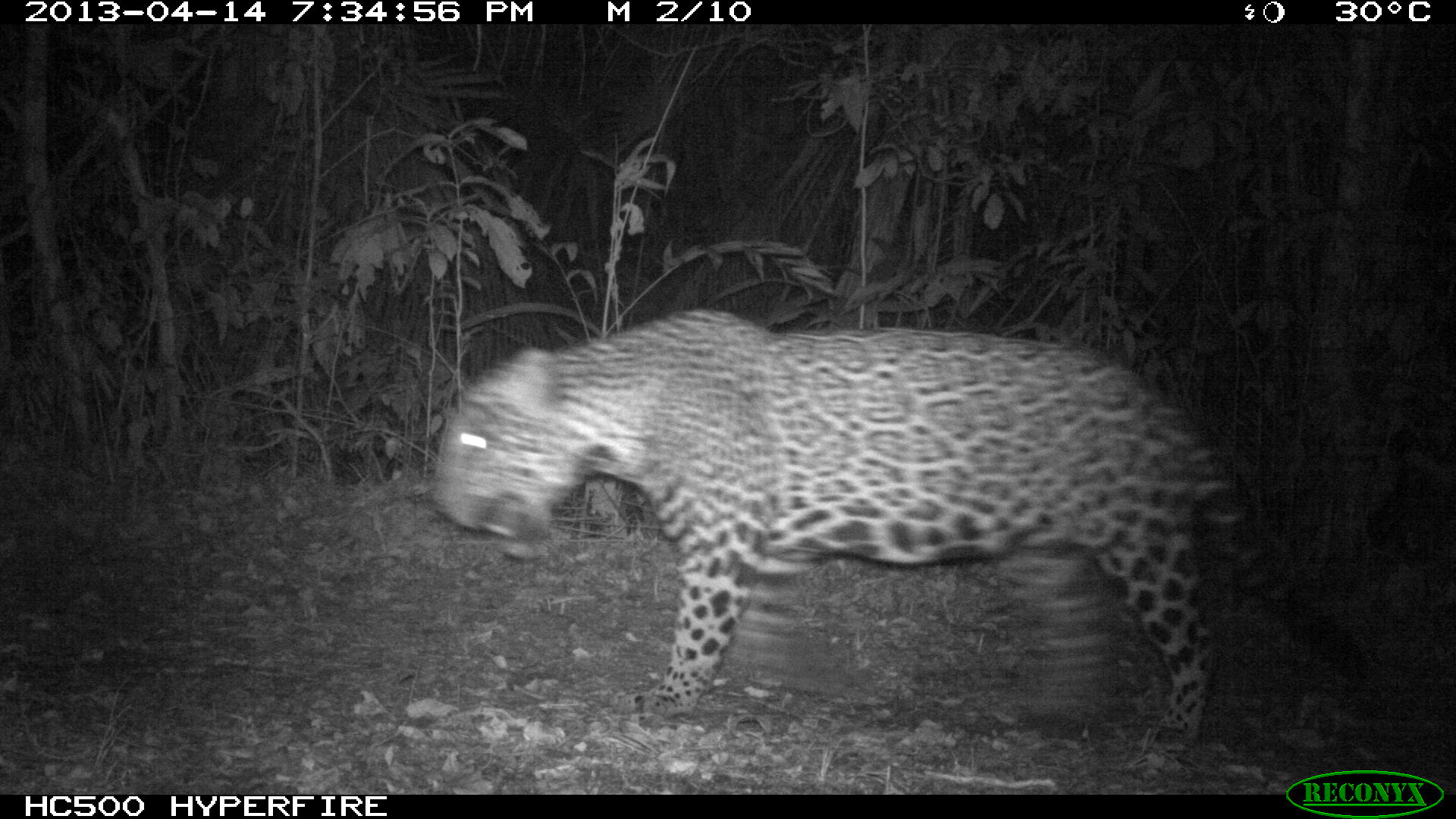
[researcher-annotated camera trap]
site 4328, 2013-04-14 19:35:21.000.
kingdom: Animalia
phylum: Chordata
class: Mammalia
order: Carnivora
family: Felidae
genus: Panthera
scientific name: Panthera onca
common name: jaguar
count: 1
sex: male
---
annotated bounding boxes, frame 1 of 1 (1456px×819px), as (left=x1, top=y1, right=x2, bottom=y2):
panthera onca: (left=437, top=308, right=1374, bottom=782)